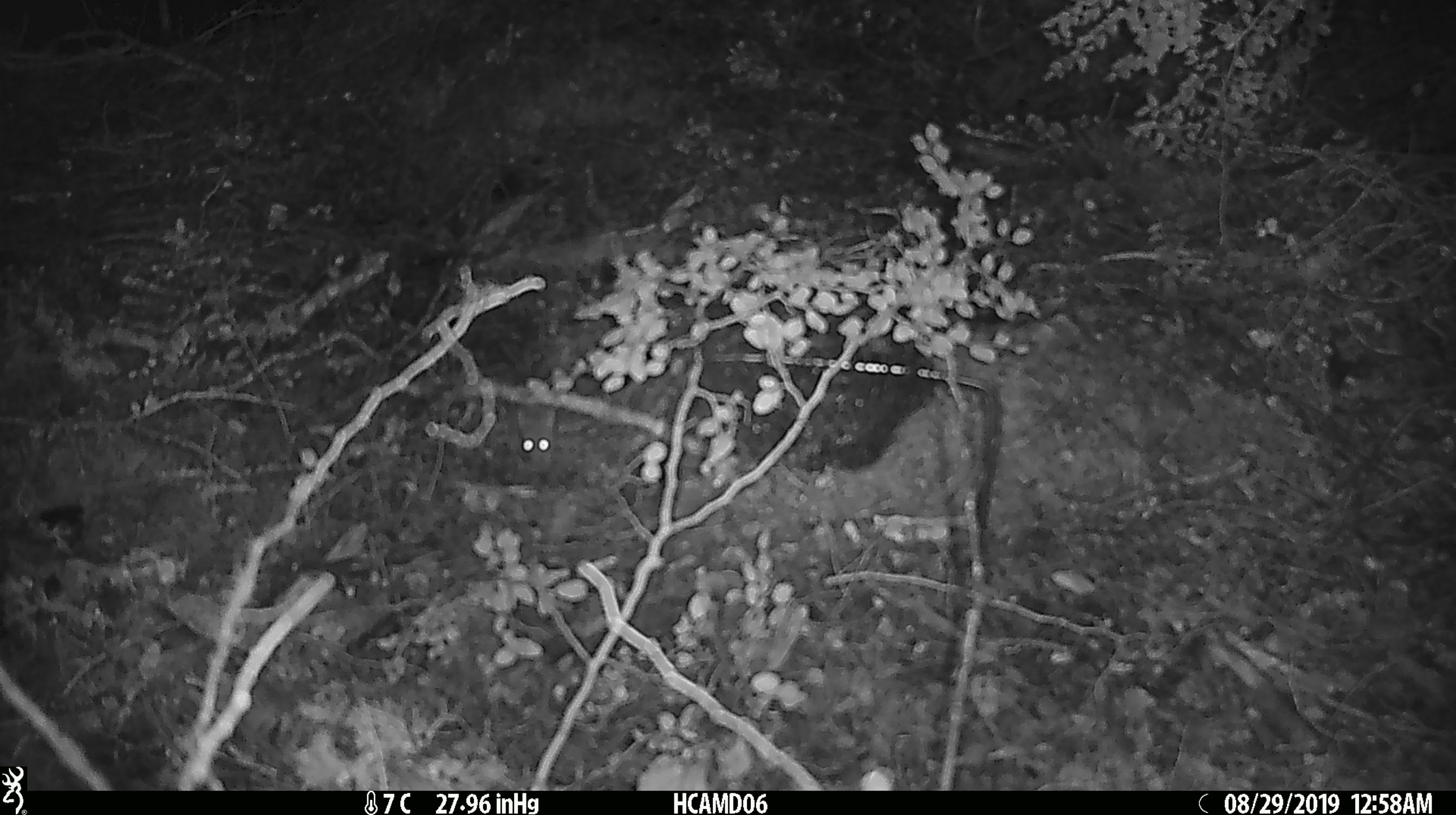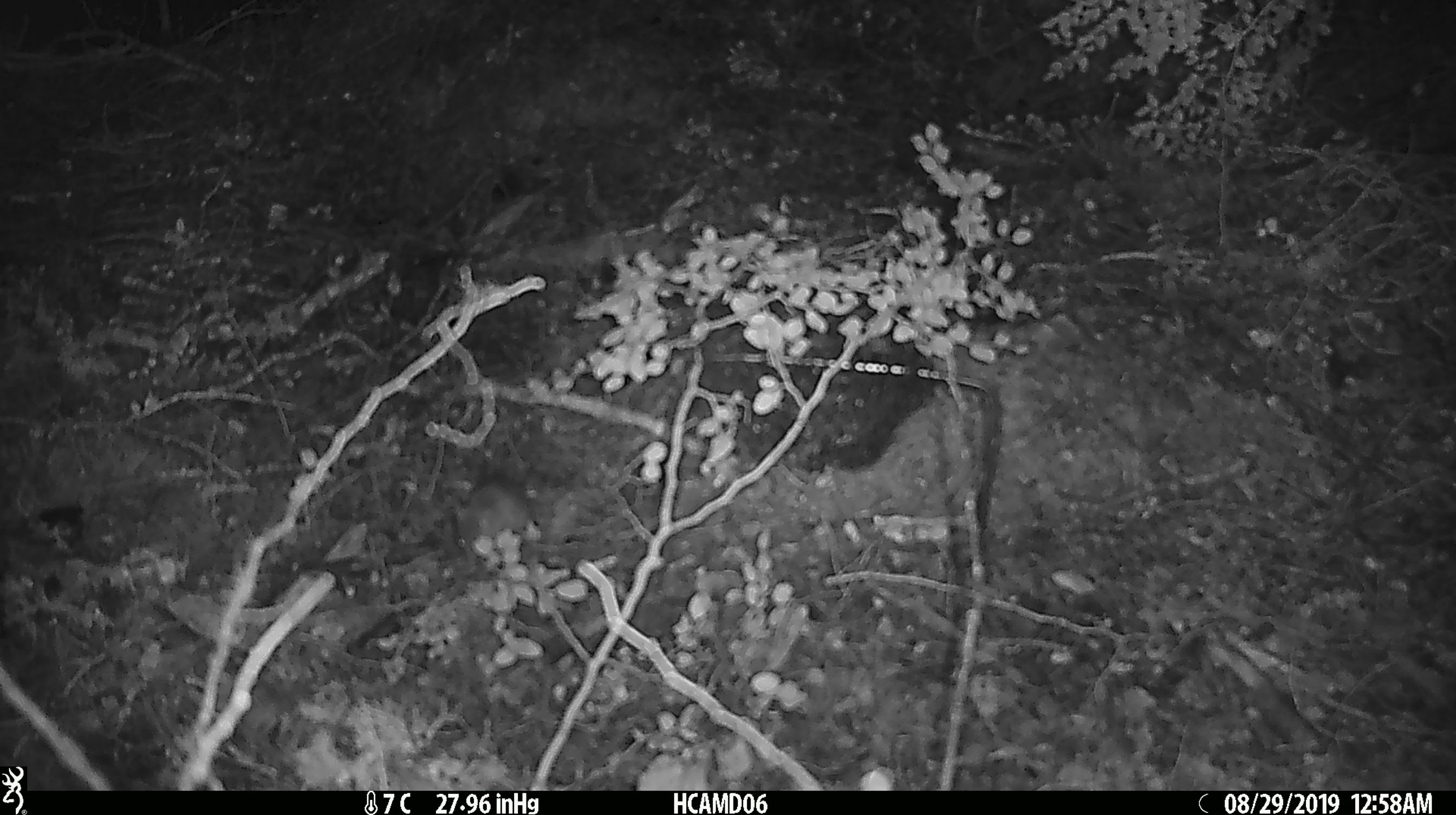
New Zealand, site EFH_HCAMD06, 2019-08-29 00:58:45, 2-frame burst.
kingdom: Animalia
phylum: Chordata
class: Mammalia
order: Rodentia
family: Muridae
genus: Mus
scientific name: Mus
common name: mouse